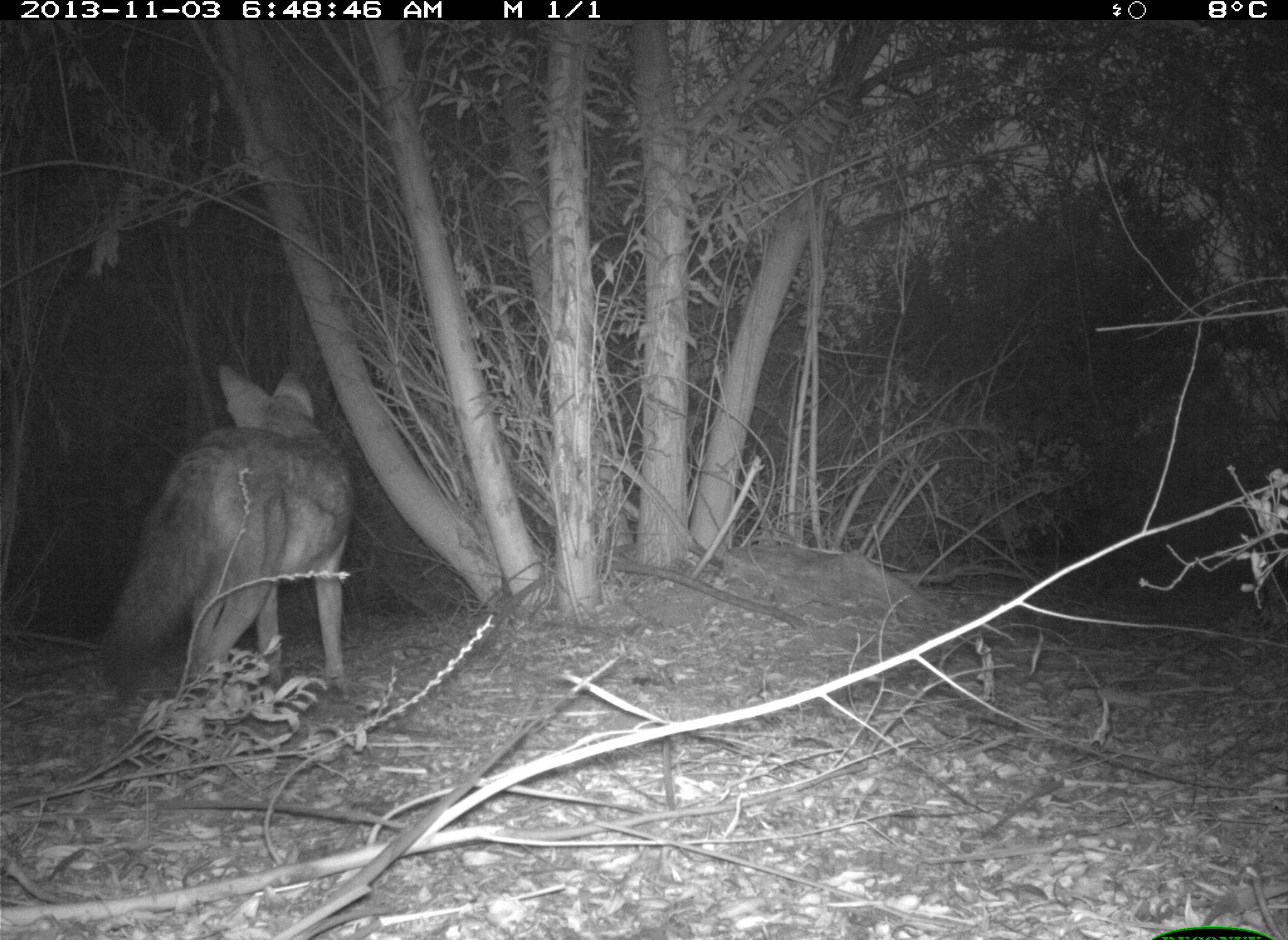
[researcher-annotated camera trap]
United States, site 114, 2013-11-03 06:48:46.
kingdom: Animalia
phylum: Chordata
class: Mammalia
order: Carnivora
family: Canidae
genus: Canis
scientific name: Canis latrans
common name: coyote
Coyote (Canis latrans).